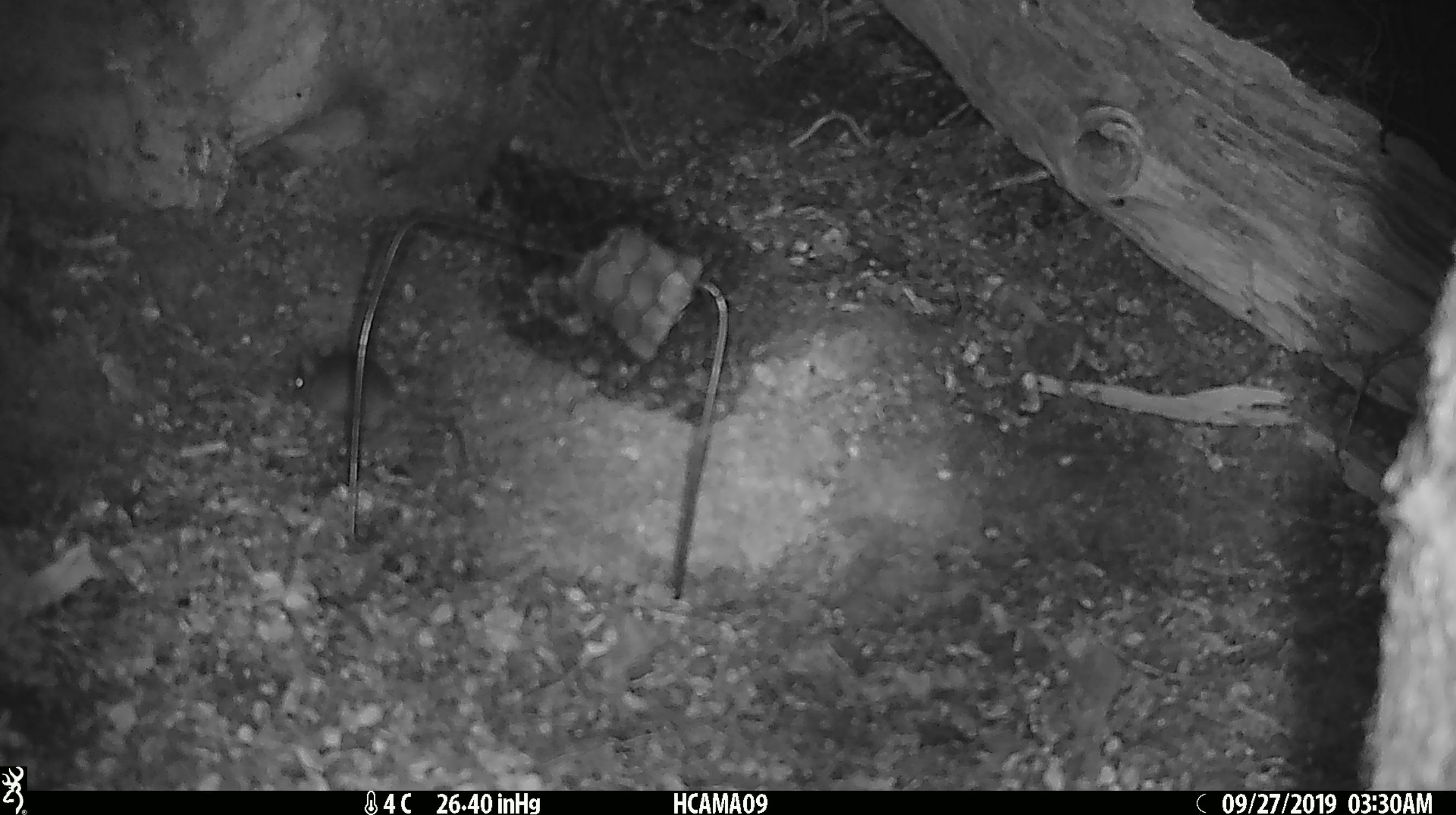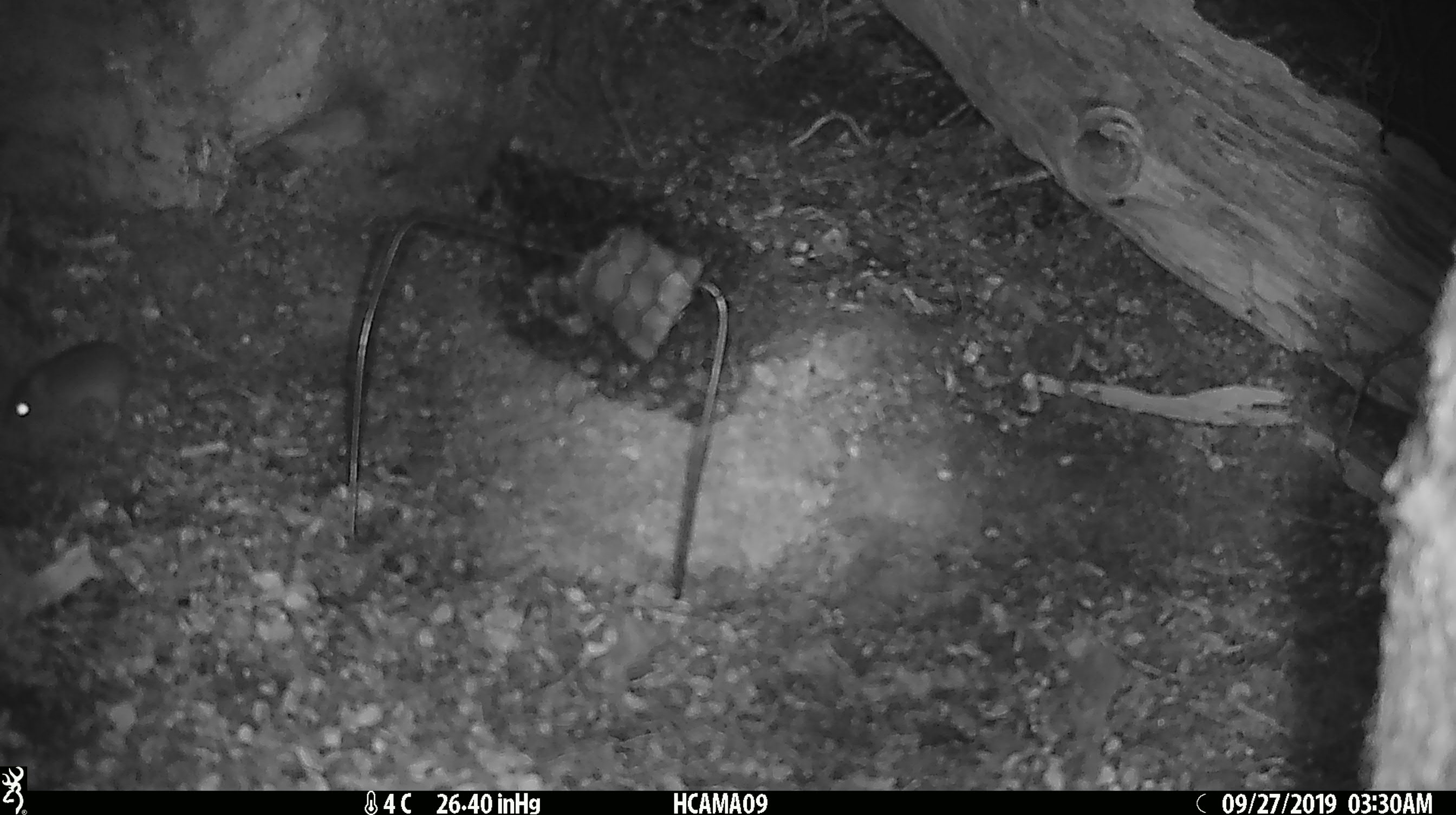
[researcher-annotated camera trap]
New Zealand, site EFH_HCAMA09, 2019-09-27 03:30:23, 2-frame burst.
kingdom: Animalia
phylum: Chordata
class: Mammalia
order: Rodentia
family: Muridae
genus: Mus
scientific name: Mus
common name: mouse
Mouse (Mus).